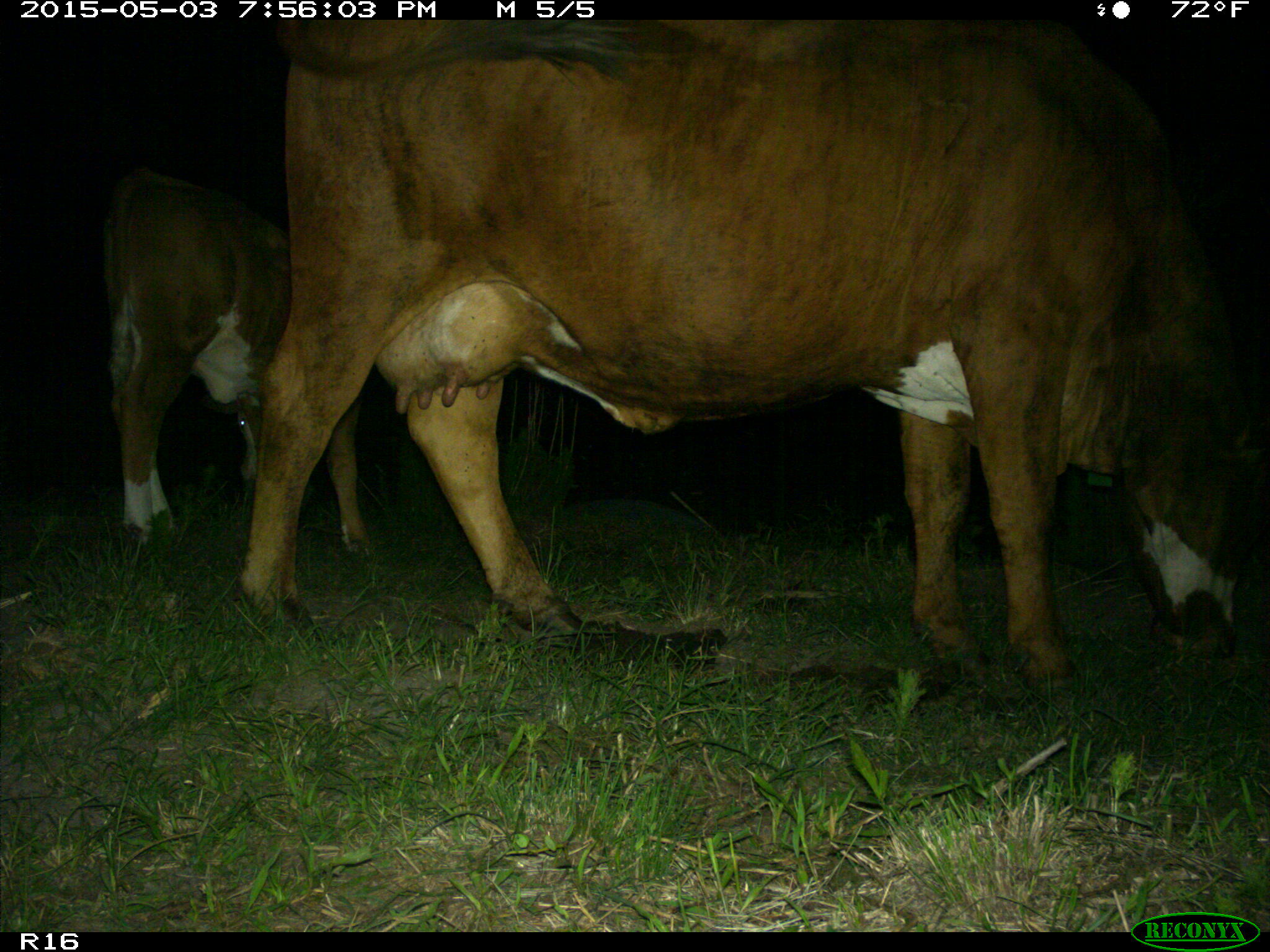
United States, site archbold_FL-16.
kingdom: Animalia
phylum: Chordata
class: Mammalia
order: Artiodactyla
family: Bovidae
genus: Bos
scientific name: Bos taurus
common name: domestic cow